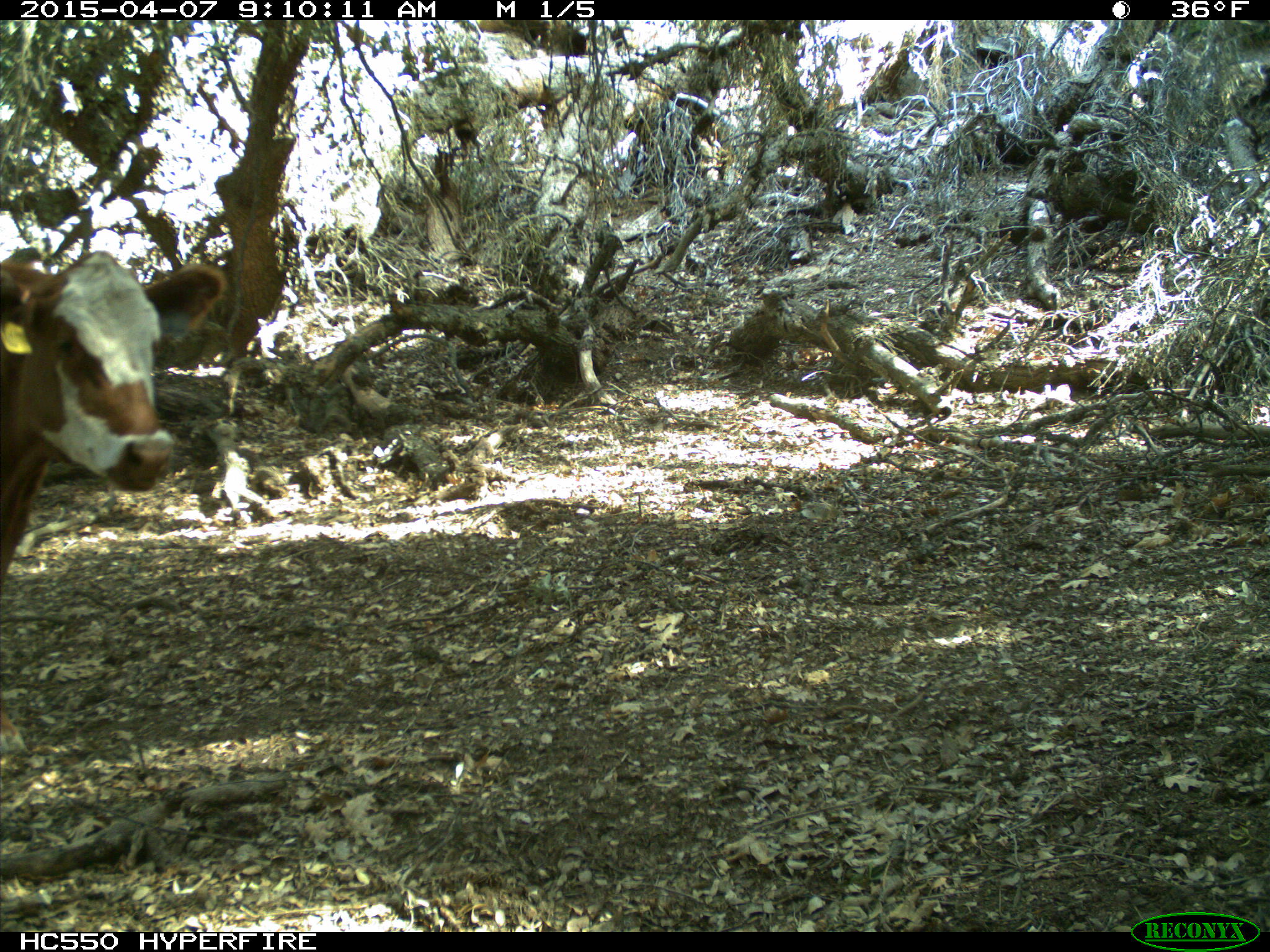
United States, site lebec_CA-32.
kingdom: Animalia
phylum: Chordata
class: Mammalia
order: Artiodactyla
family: Bovidae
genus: Bos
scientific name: Bos taurus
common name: domestic cow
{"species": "Bos taurus (domestic cow)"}